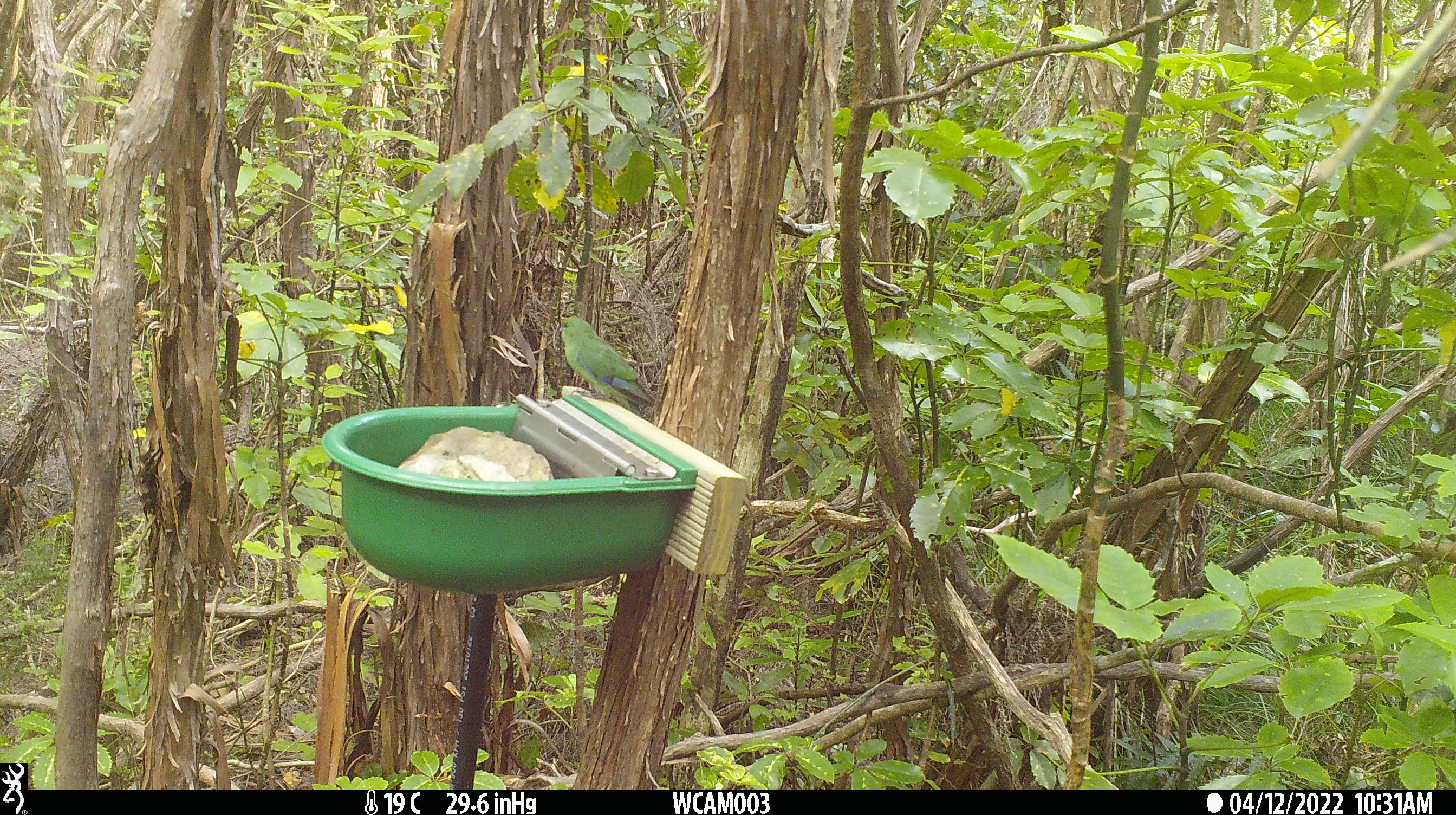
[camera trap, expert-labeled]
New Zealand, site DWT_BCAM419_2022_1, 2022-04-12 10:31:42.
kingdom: Animalia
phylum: Chordata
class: Aves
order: Psittaciformes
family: Psittaculidae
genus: Cyanoramphus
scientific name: Cyanoramphus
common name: parakeet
Parakeet (Cyanoramphus).